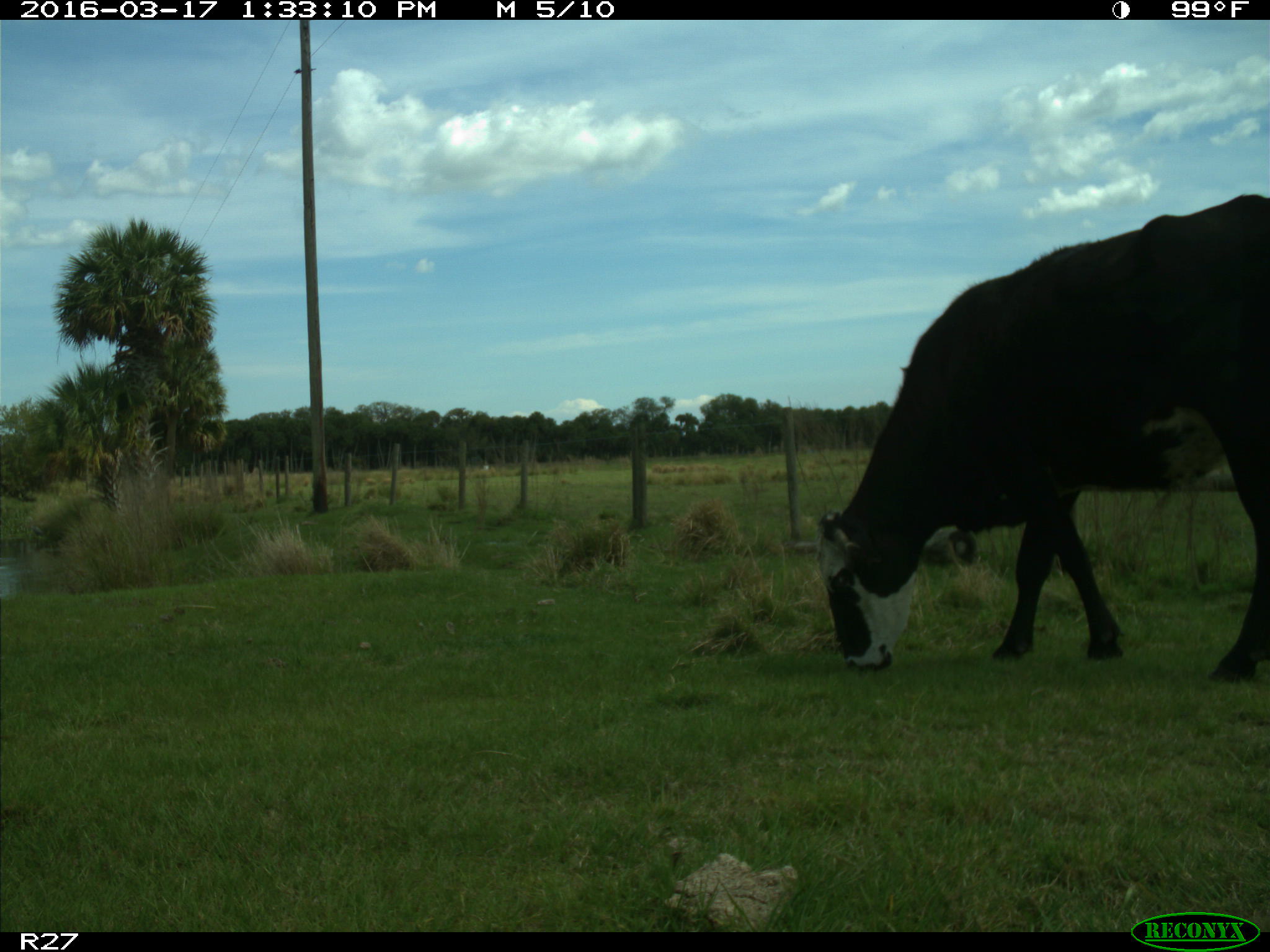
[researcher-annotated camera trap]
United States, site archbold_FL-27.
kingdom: Animalia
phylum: Chordata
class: Mammalia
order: Artiodactyla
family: Bovidae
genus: Bos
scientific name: Bos taurus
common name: domestic cow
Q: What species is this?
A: Bos taurus (domestic cow).